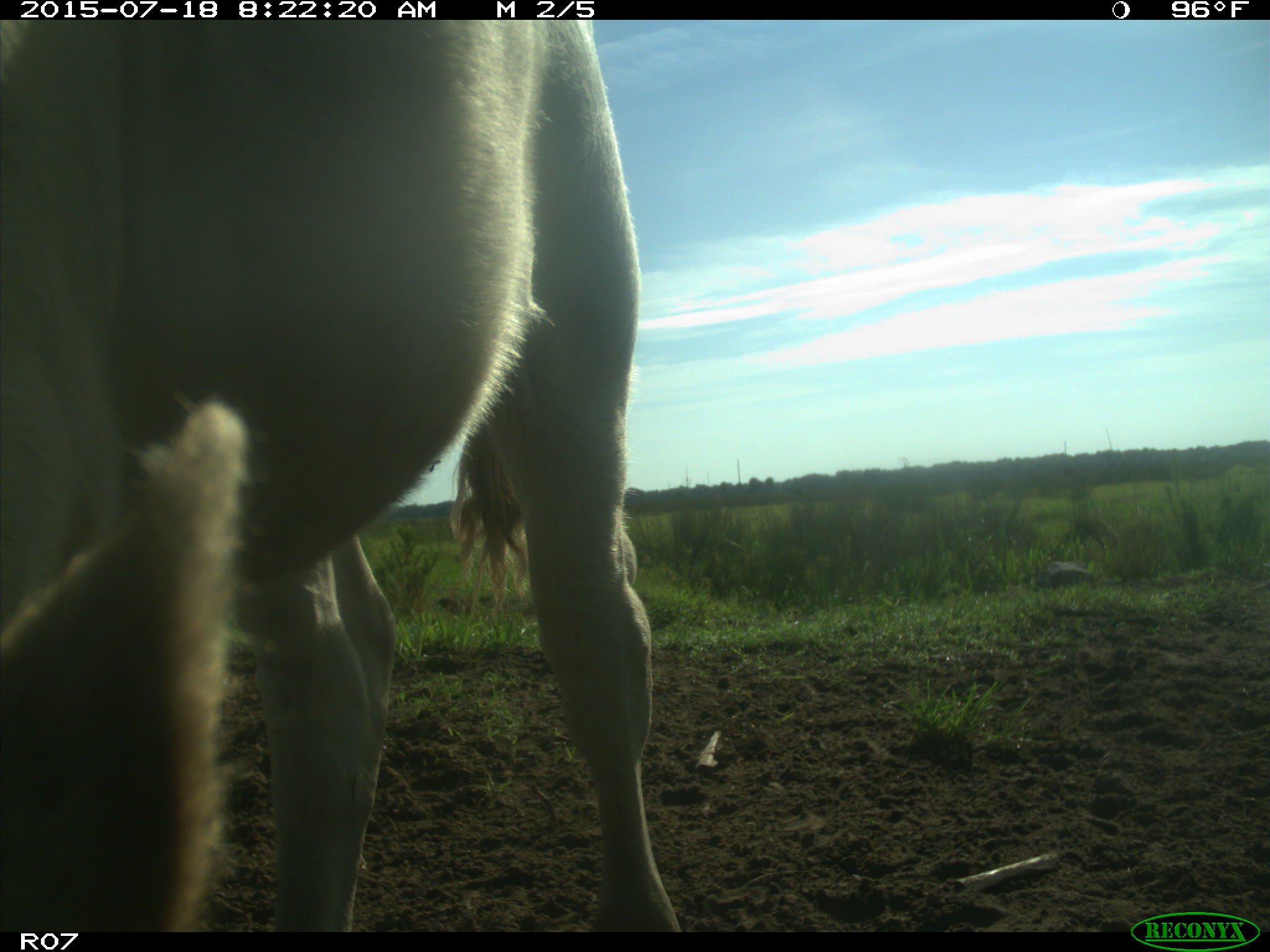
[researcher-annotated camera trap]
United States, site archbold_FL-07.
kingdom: Animalia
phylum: Chordata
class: Mammalia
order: Artiodactyla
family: Bovidae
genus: Bos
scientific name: Bos taurus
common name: domestic cow